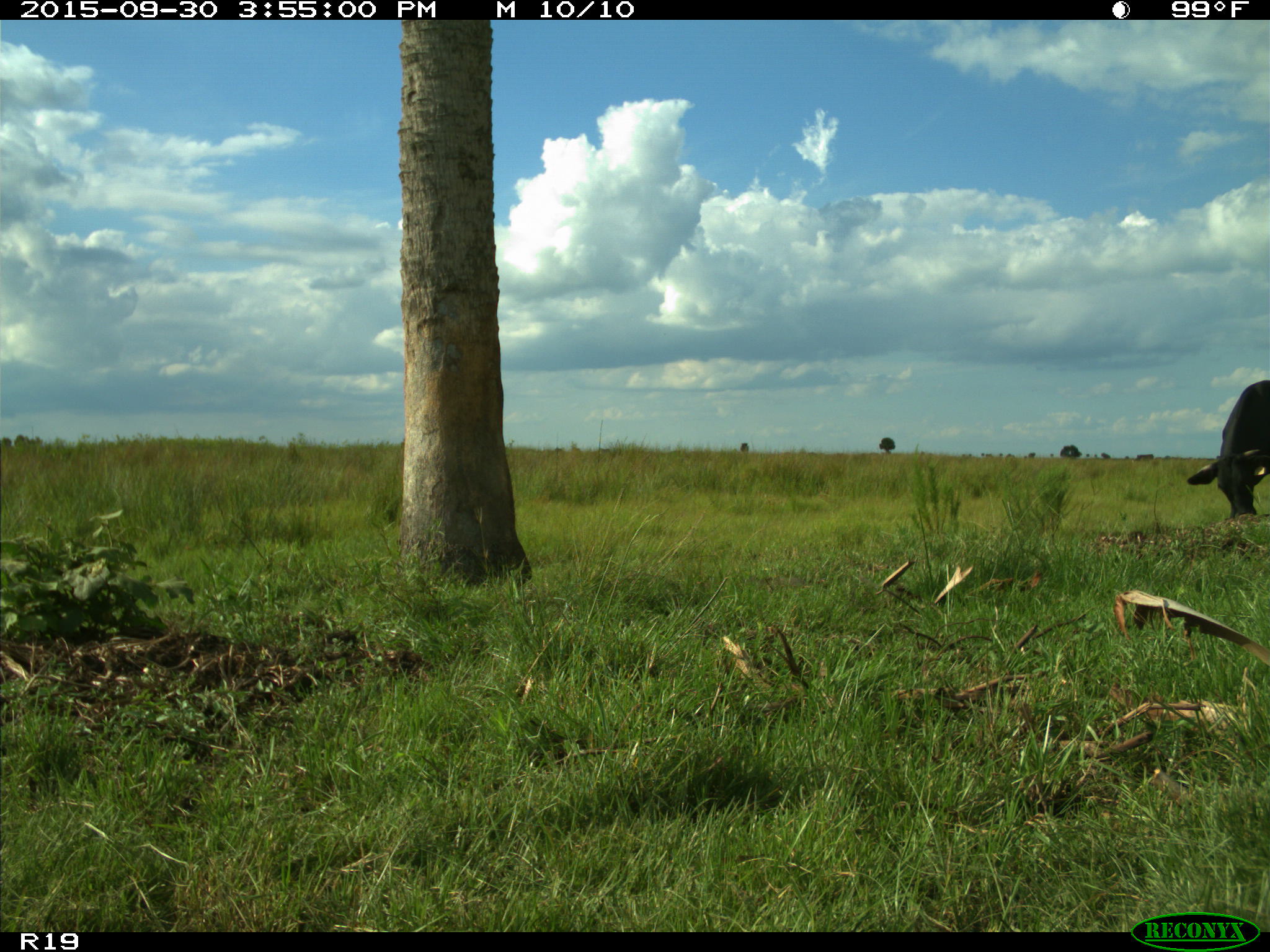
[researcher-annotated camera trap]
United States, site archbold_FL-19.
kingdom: Animalia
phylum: Chordata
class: Mammalia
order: Artiodactyla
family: Bovidae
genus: Bos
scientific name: Bos taurus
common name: domestic cow